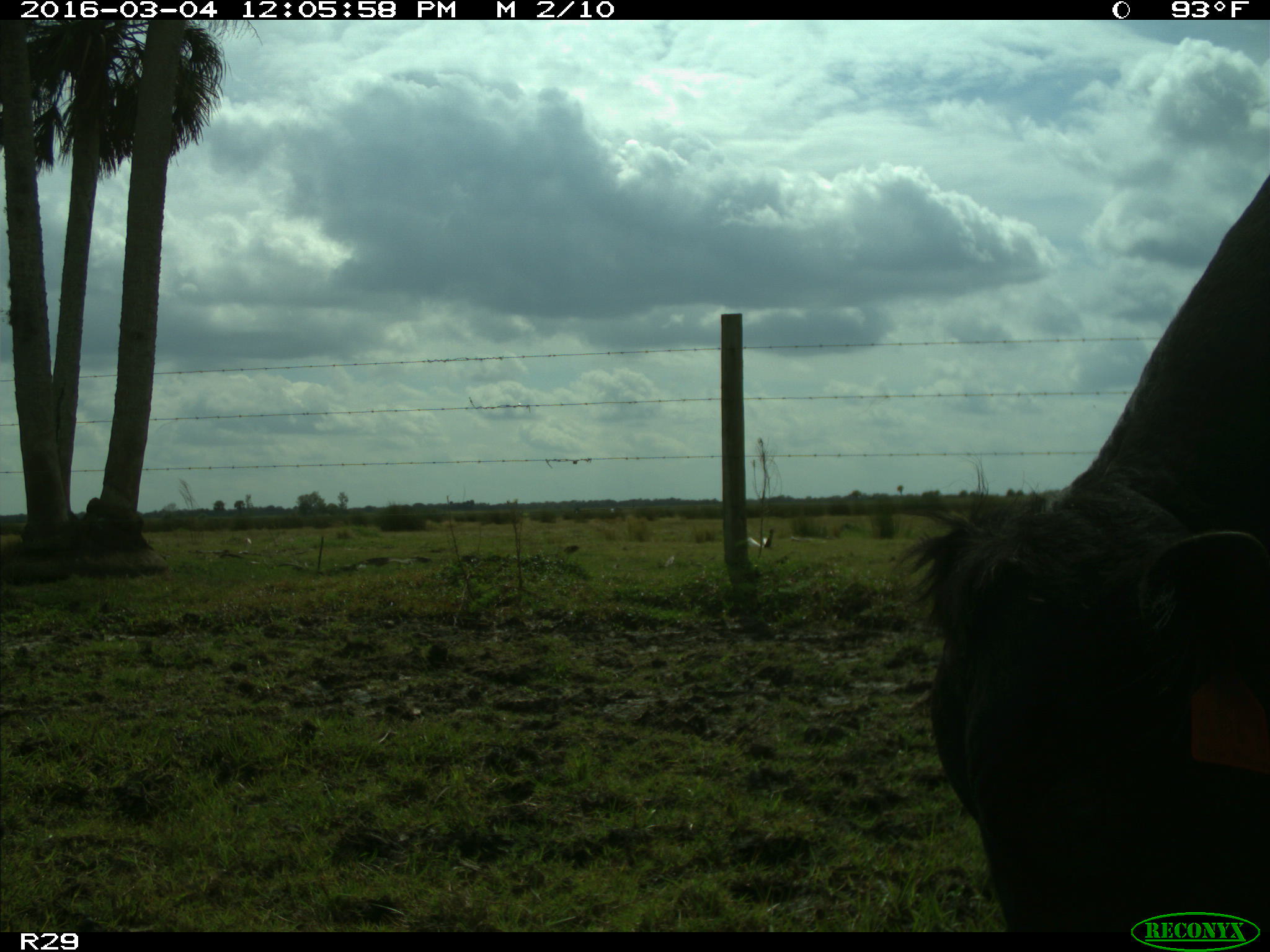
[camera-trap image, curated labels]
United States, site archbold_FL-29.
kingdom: Animalia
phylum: Chordata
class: Mammalia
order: Artiodactyla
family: Bovidae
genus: Bos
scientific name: Bos taurus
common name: domestic cow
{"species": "Bos taurus (domestic cow)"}